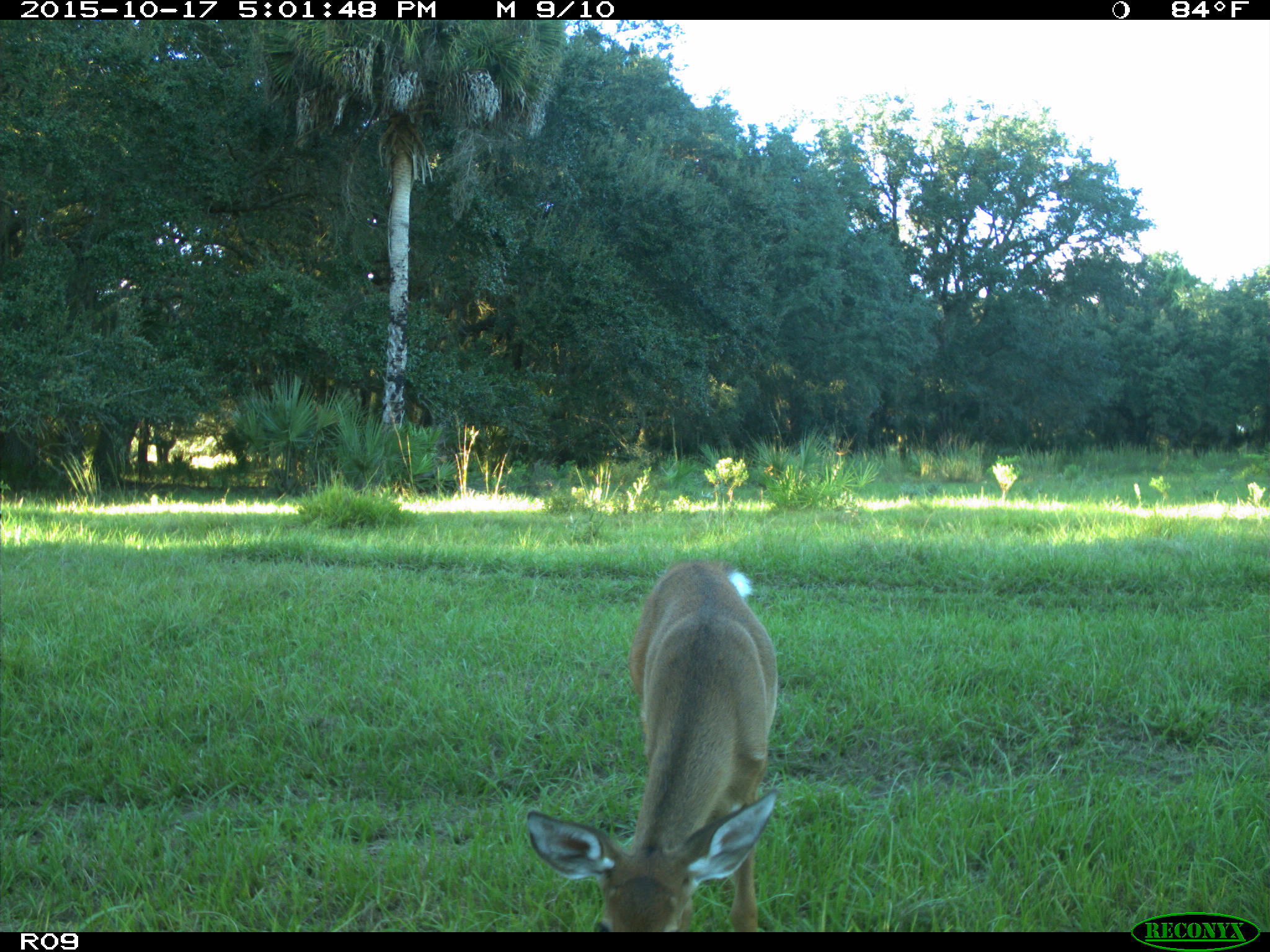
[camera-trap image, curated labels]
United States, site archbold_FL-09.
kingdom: Animalia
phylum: Chordata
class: Mammalia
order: Artiodactyla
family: Cervidae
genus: Odocoileus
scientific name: Odocoileus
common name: deer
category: unidentified deer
Unidentified deer (deer) (Odocoileus).